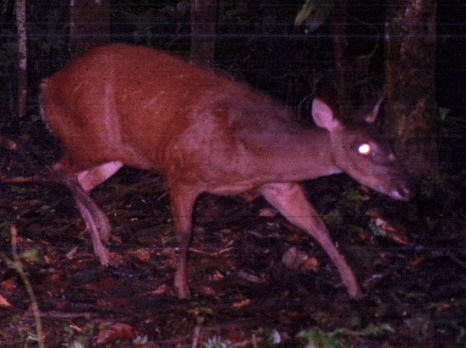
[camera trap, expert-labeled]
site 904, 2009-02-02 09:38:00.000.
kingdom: Animalia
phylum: Chordata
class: Mammalia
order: Artiodactyla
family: Cervidae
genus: Mazama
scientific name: Mazama americana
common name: red brocket